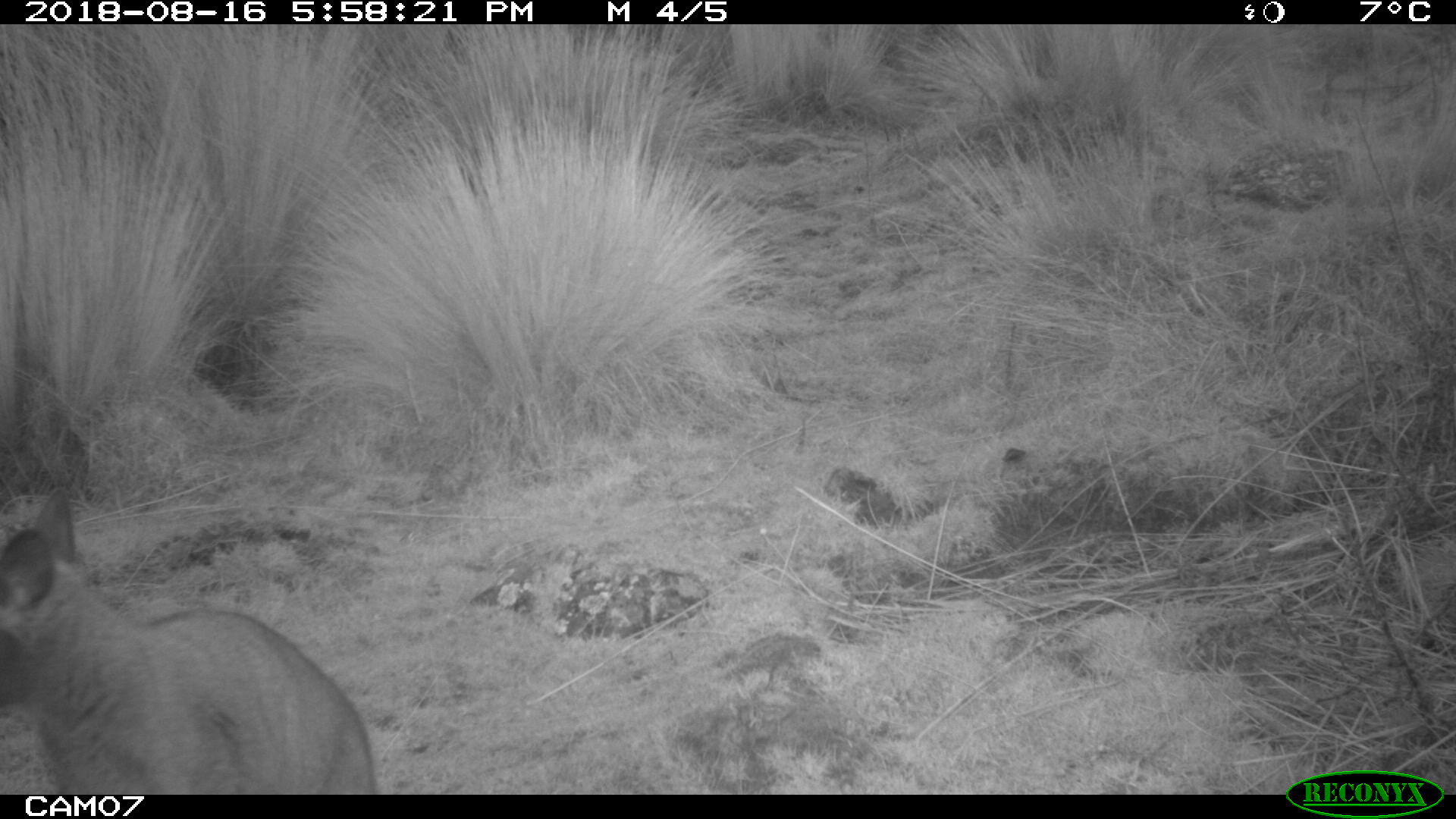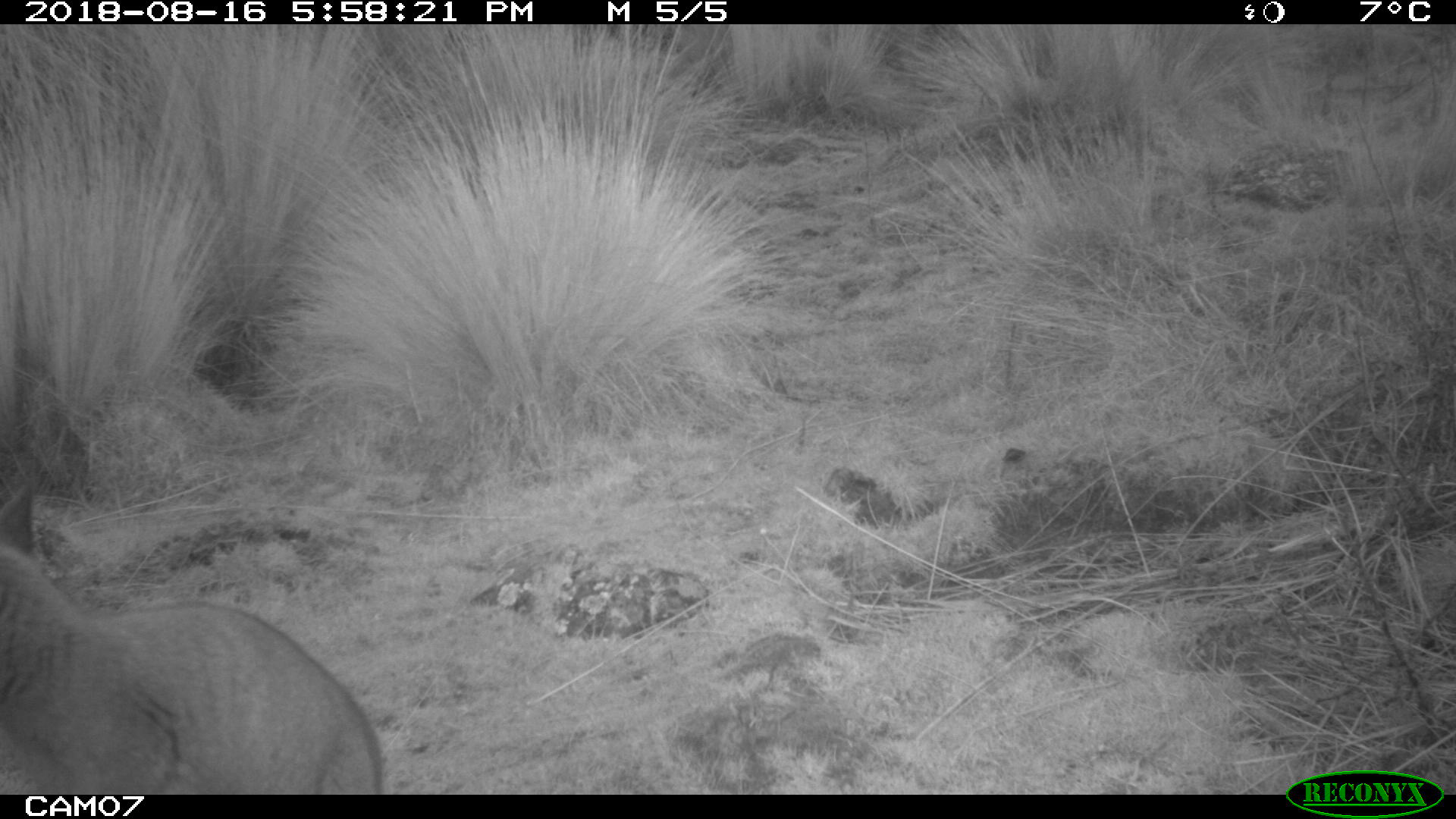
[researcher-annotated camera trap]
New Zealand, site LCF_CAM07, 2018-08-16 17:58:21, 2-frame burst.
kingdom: Animalia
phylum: Chordata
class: Mammalia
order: Diprotodontia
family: Macropodidae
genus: Notamacropus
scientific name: Notamacropus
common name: wallaby